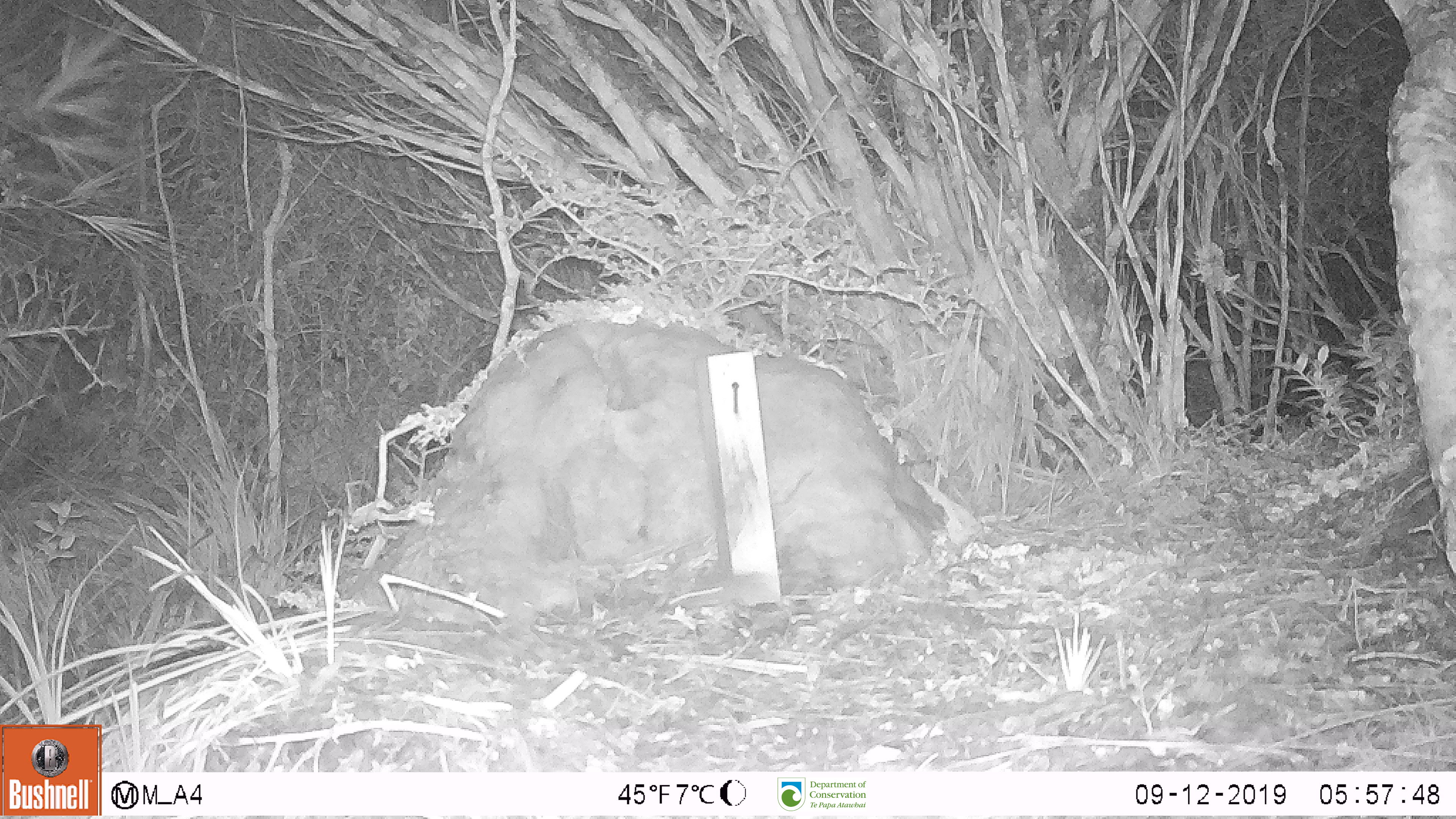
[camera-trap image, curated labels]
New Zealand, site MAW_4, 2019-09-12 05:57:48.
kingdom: Animalia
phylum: Chordata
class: Mammalia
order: Rodentia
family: Muridae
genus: Mus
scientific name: Mus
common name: mouse